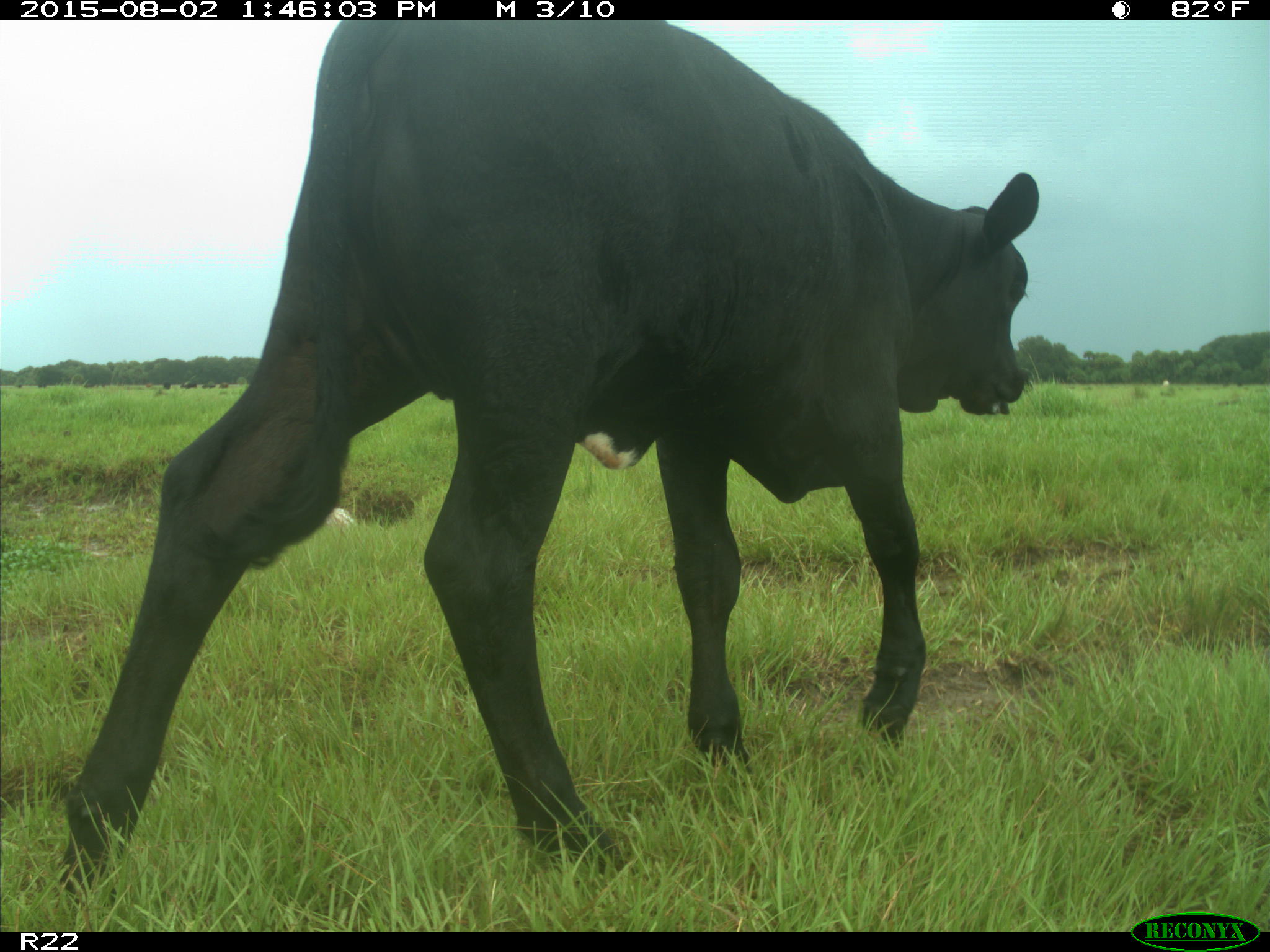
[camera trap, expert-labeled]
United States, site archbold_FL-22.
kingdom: Animalia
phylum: Chordata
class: Mammalia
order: Artiodactyla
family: Bovidae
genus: Bos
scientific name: Bos taurus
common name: domestic cow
Bos taurus (domestic cow).